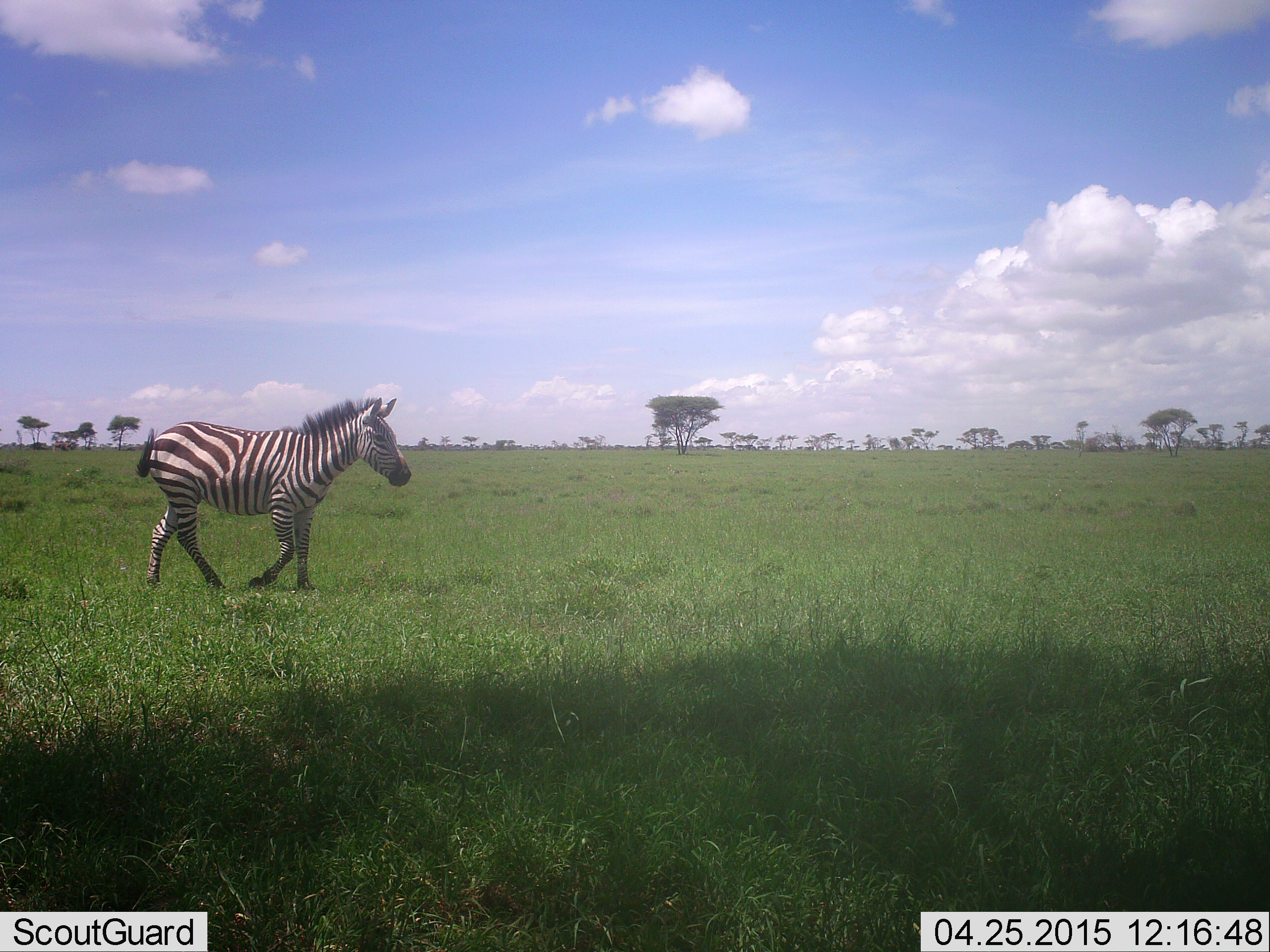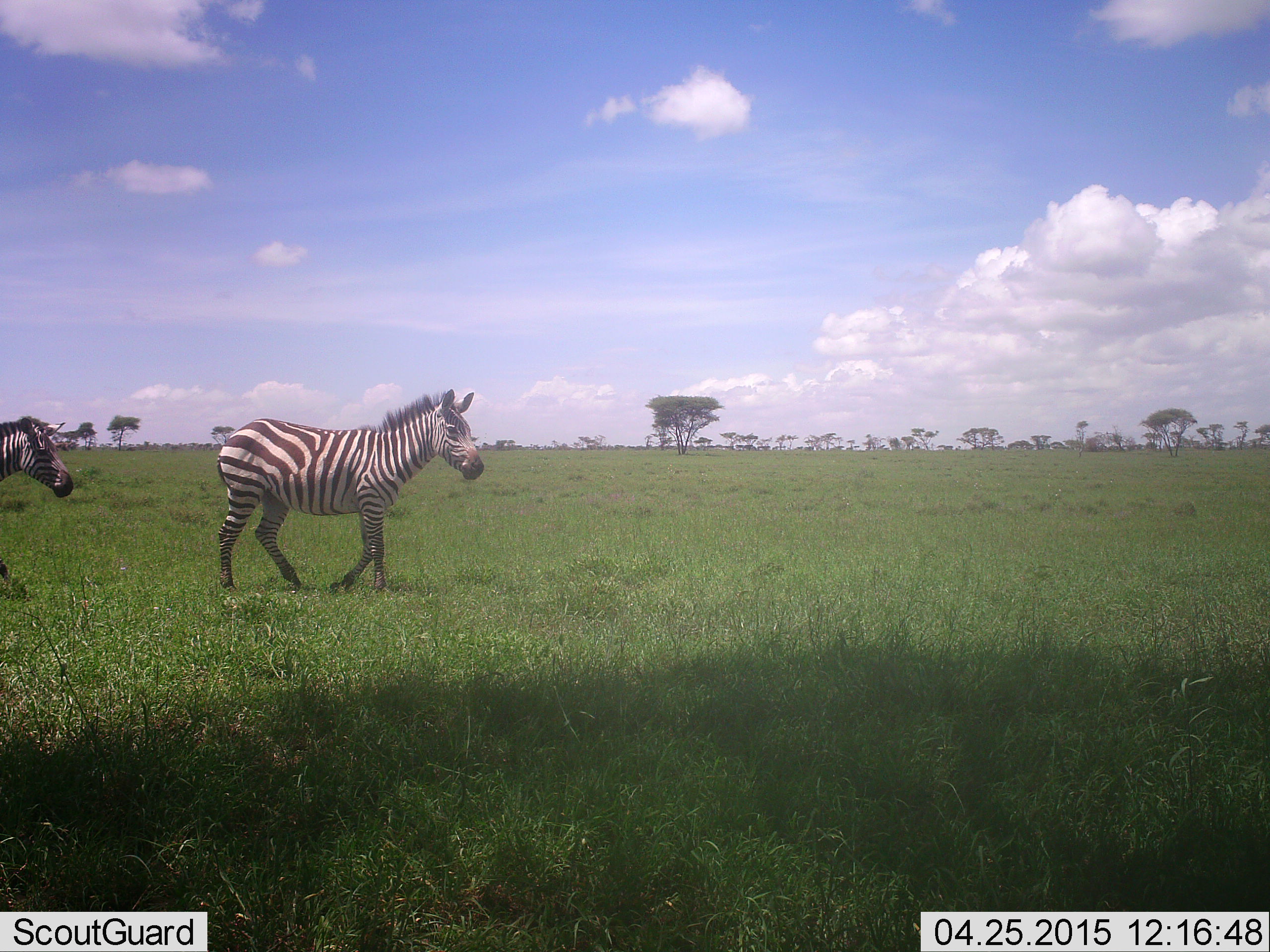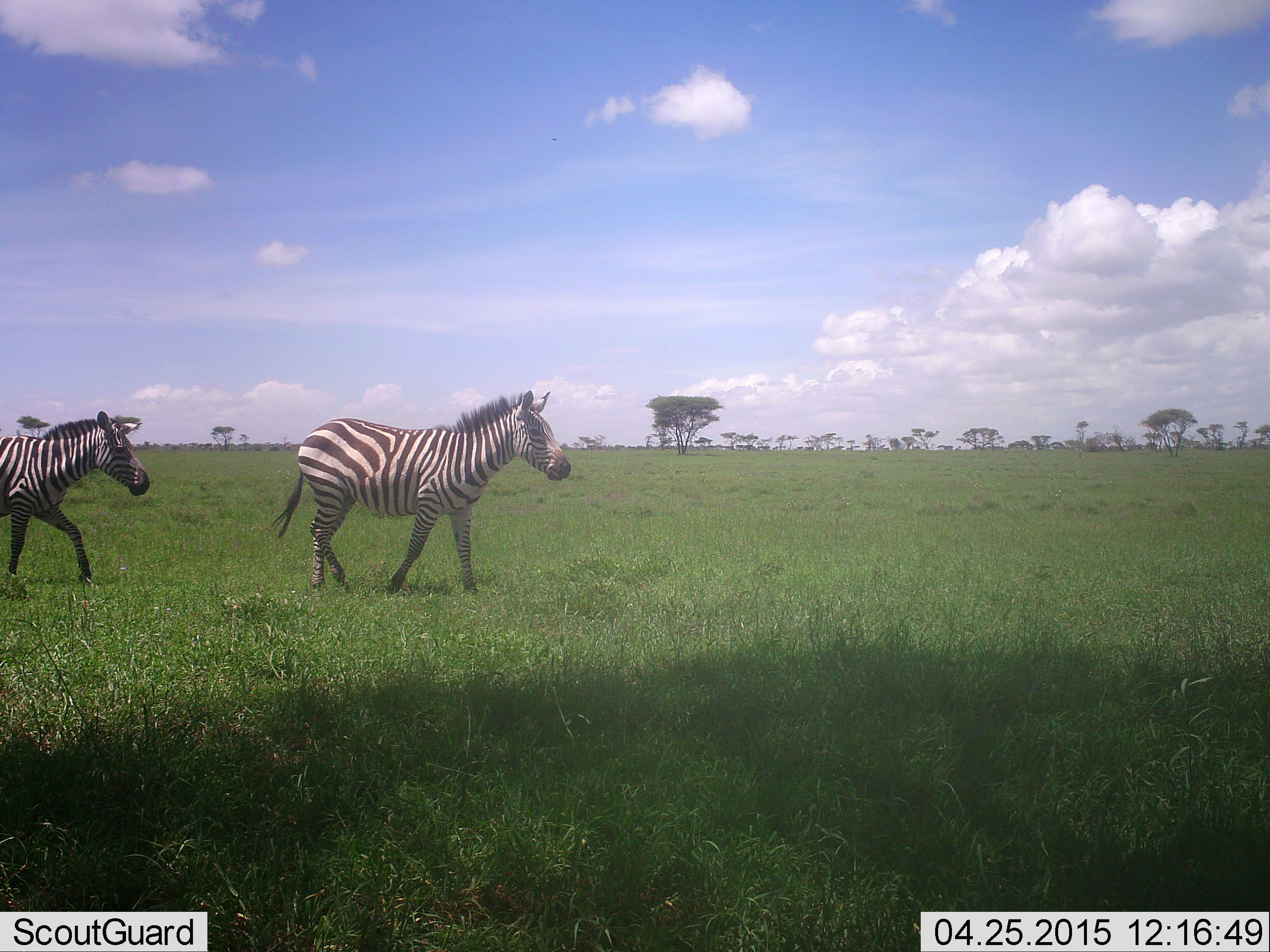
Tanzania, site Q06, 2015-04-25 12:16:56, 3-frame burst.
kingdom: Animalia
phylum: Chordata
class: Mammalia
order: Perissodactyla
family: Equidae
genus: Equus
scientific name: Equus quagga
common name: plains zebra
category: zebra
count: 2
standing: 0%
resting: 0%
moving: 100%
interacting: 0%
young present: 0%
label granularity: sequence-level